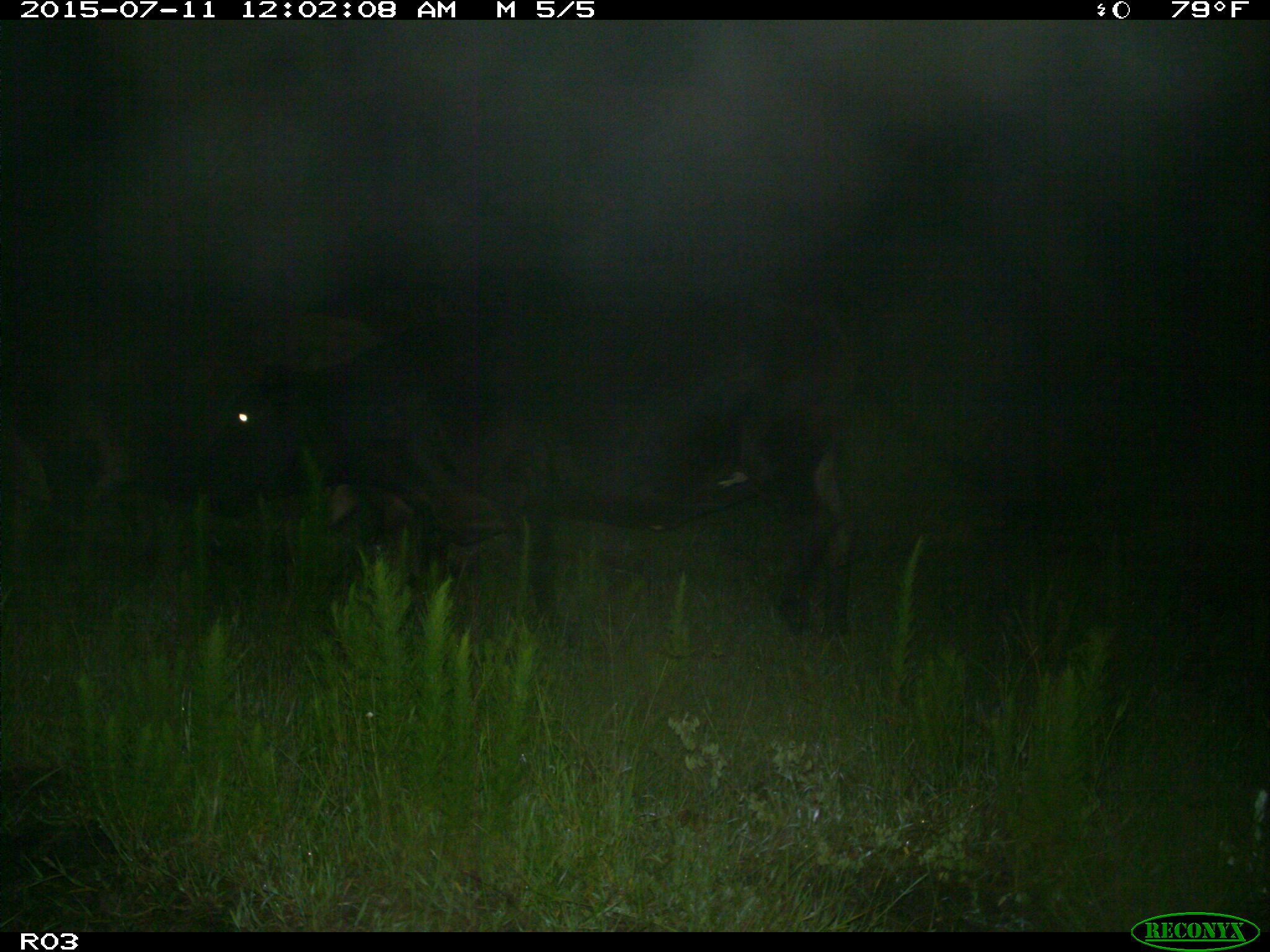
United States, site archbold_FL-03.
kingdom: Animalia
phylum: Chordata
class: Mammalia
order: Artiodactyla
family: Bovidae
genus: Bos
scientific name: Bos taurus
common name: domestic cow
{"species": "Bos taurus (domestic cow)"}